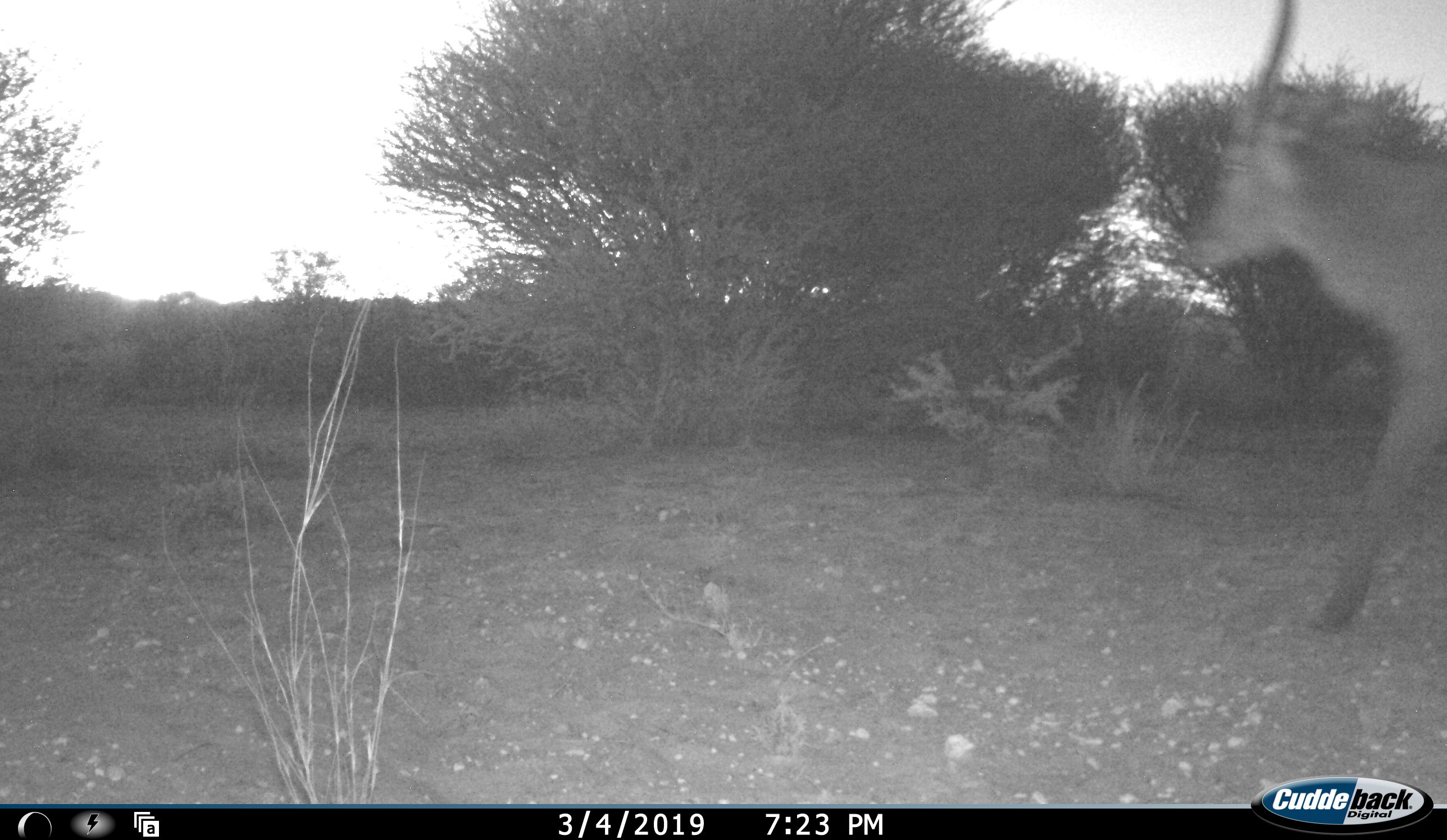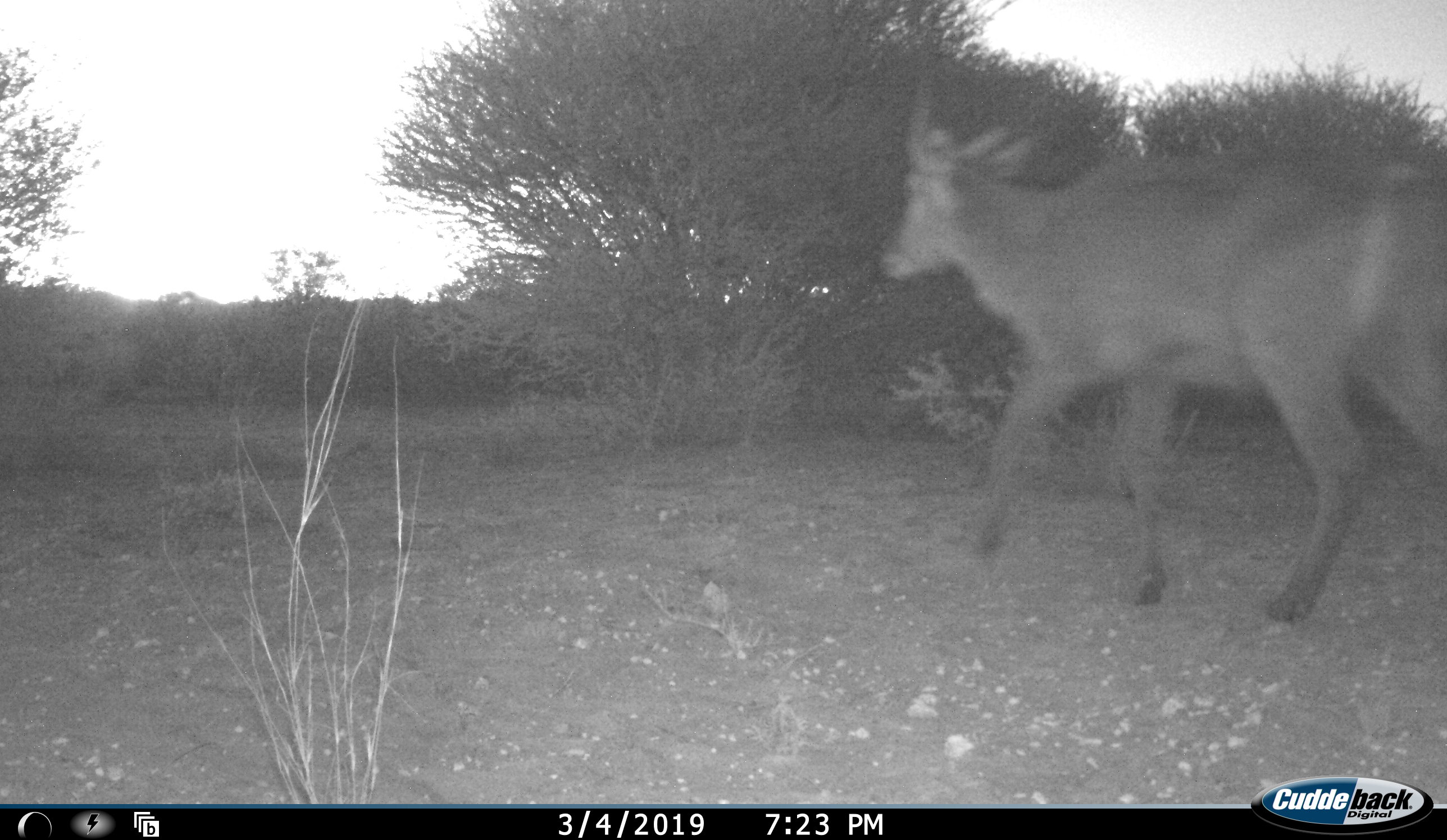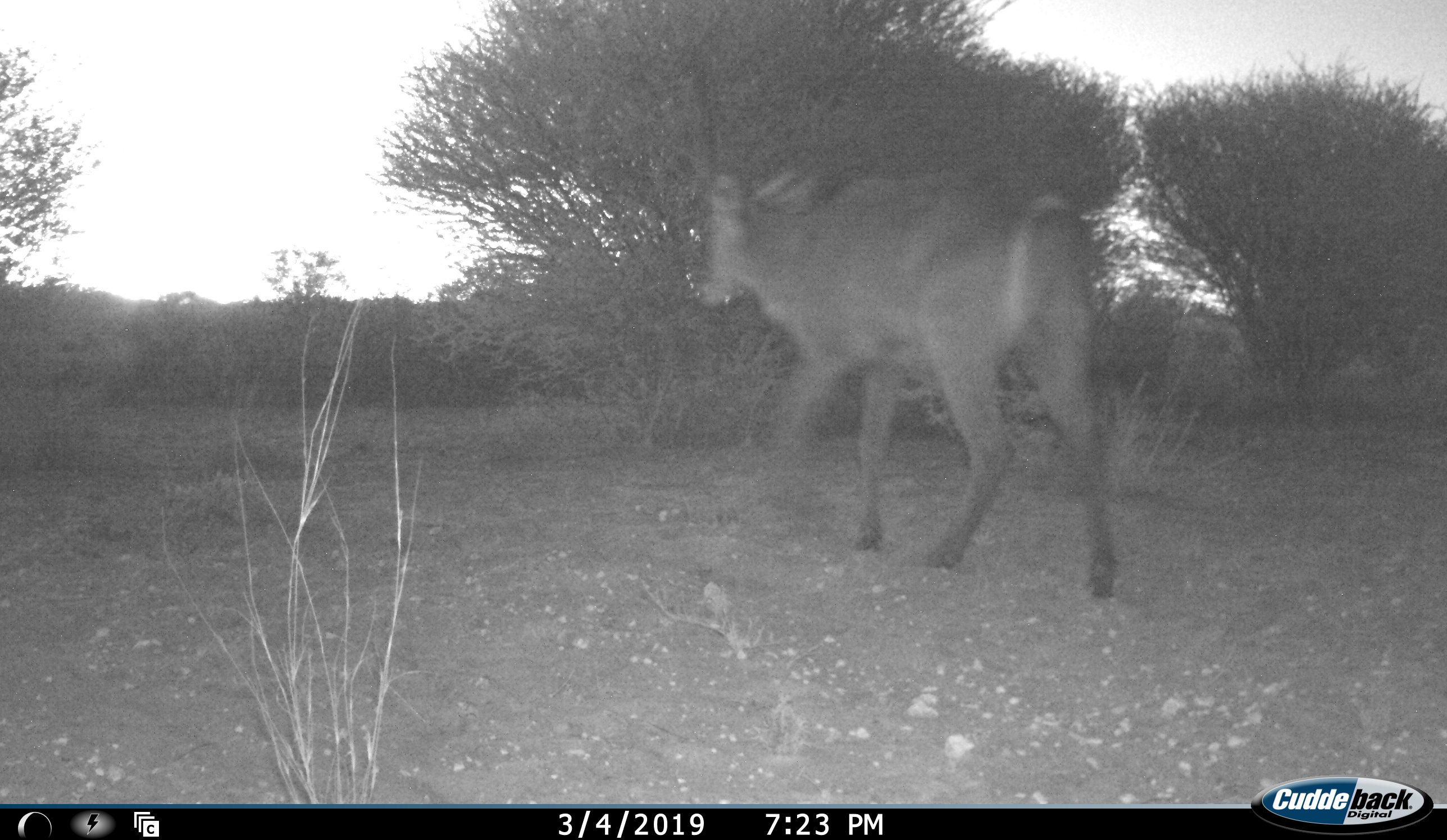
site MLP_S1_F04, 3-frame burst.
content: unidentified animal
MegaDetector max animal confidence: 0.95